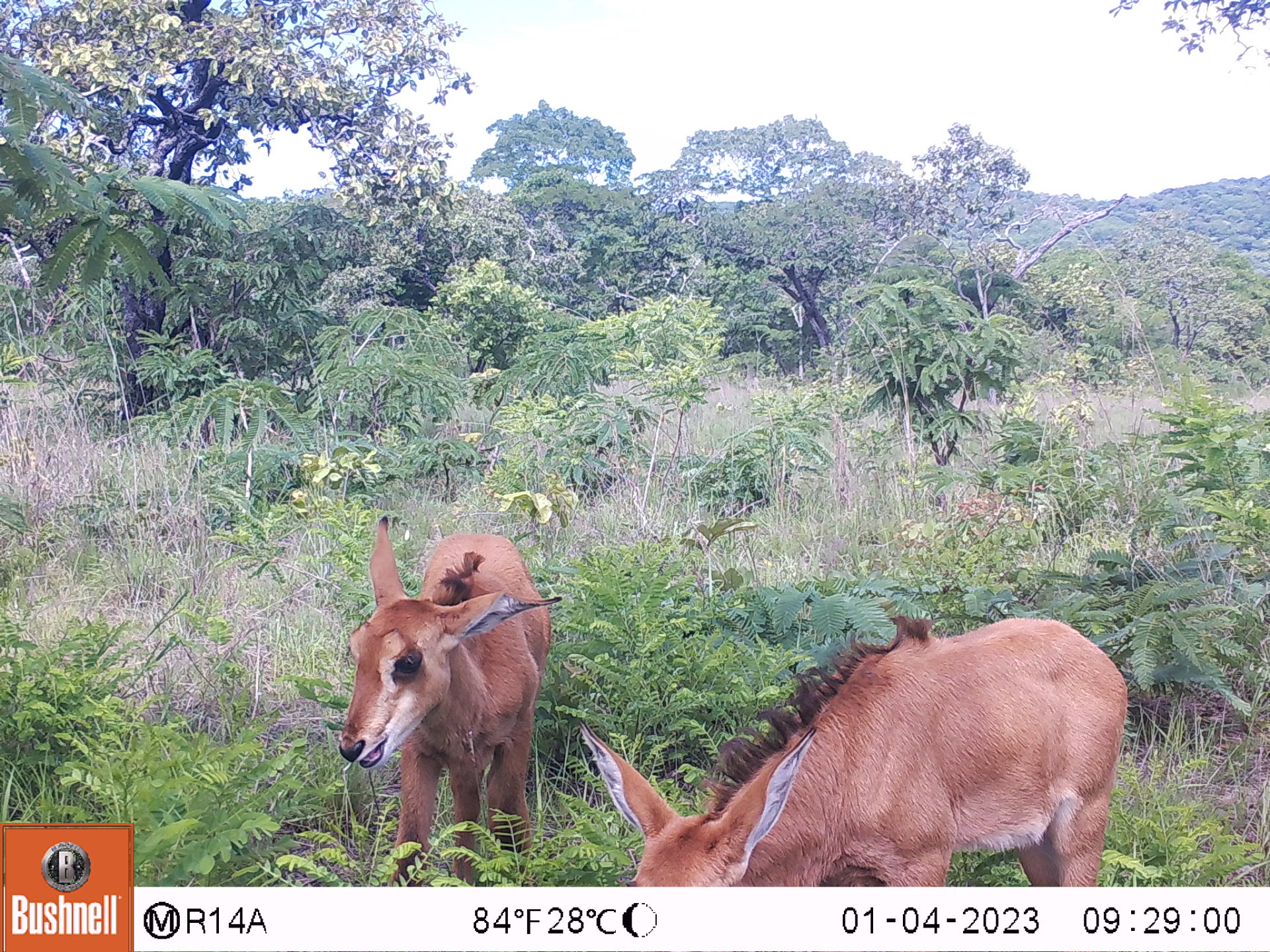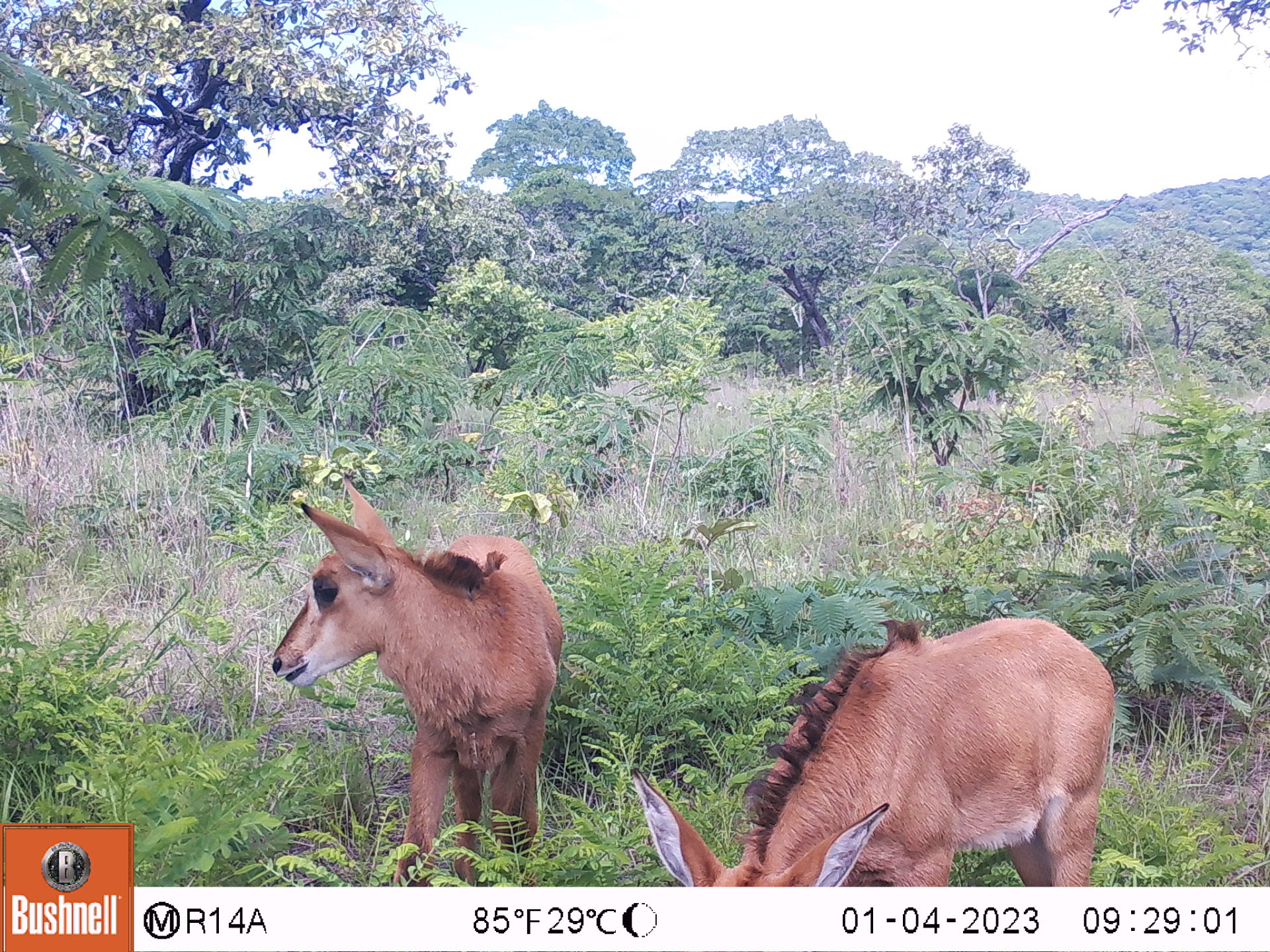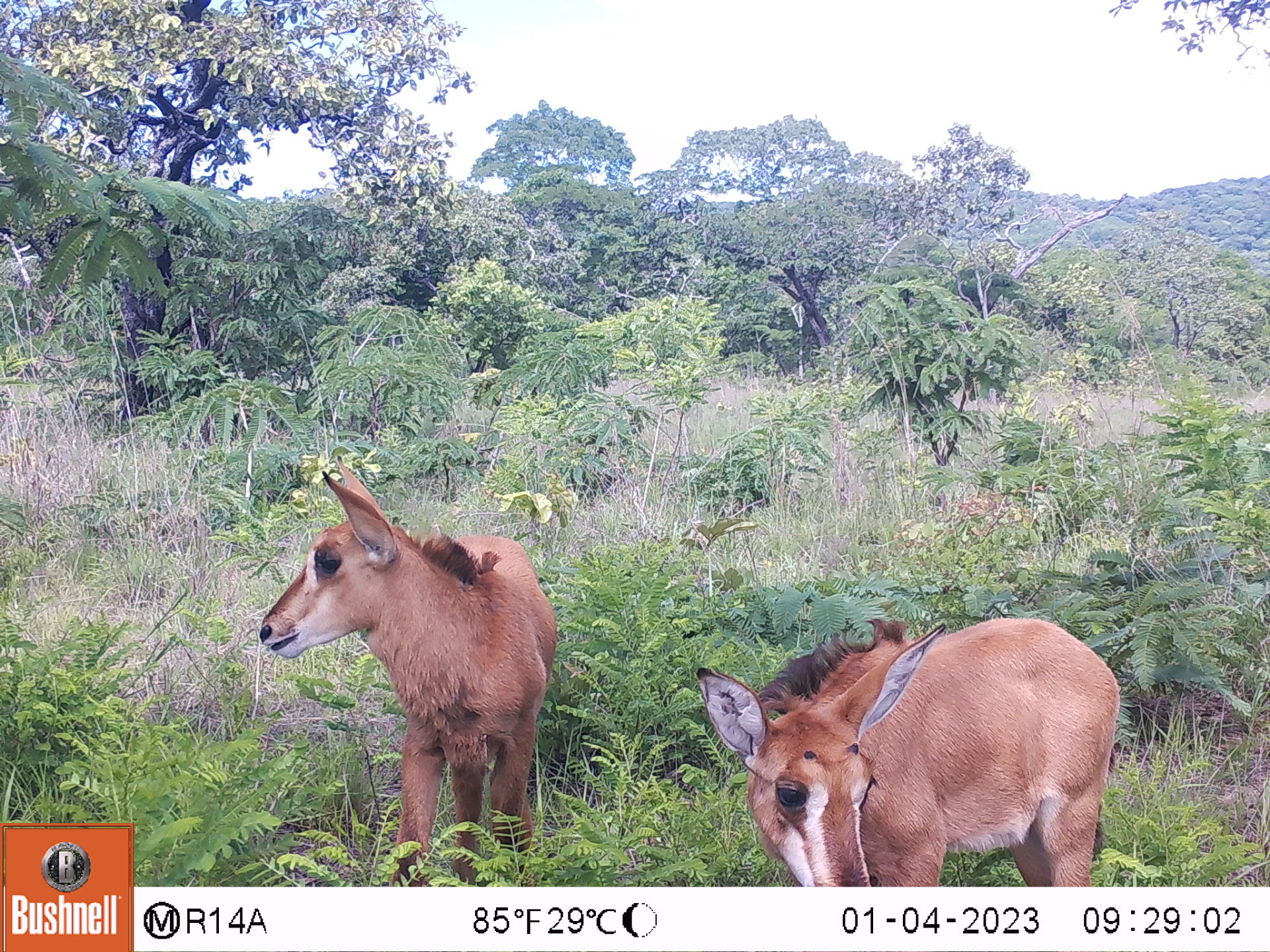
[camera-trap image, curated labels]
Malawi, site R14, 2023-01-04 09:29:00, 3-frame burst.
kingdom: Animalia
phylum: Chordata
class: Mammalia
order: Artiodactyla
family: Bovidae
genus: Hippotragus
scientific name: Hippotragus niger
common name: sable antelope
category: sable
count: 2